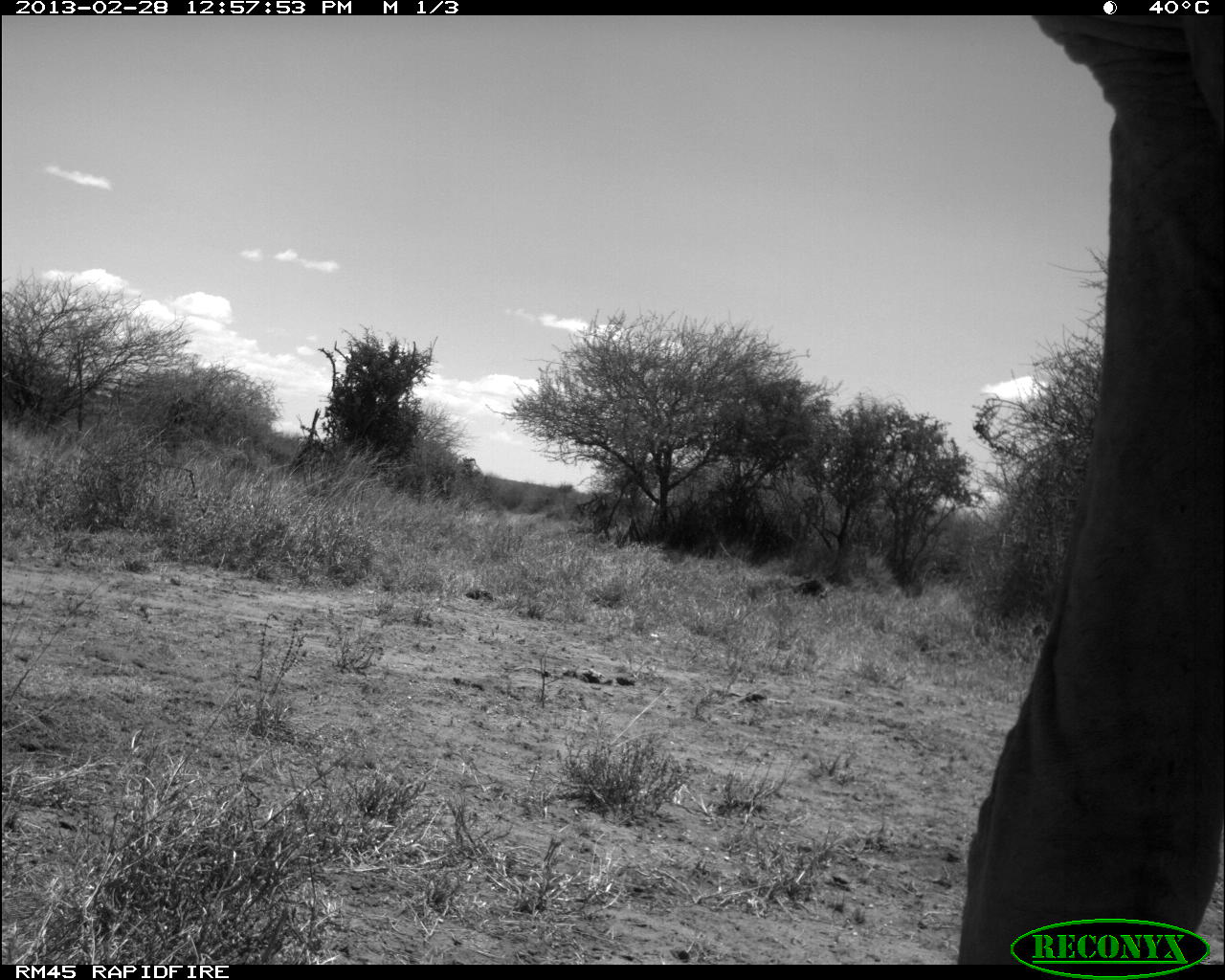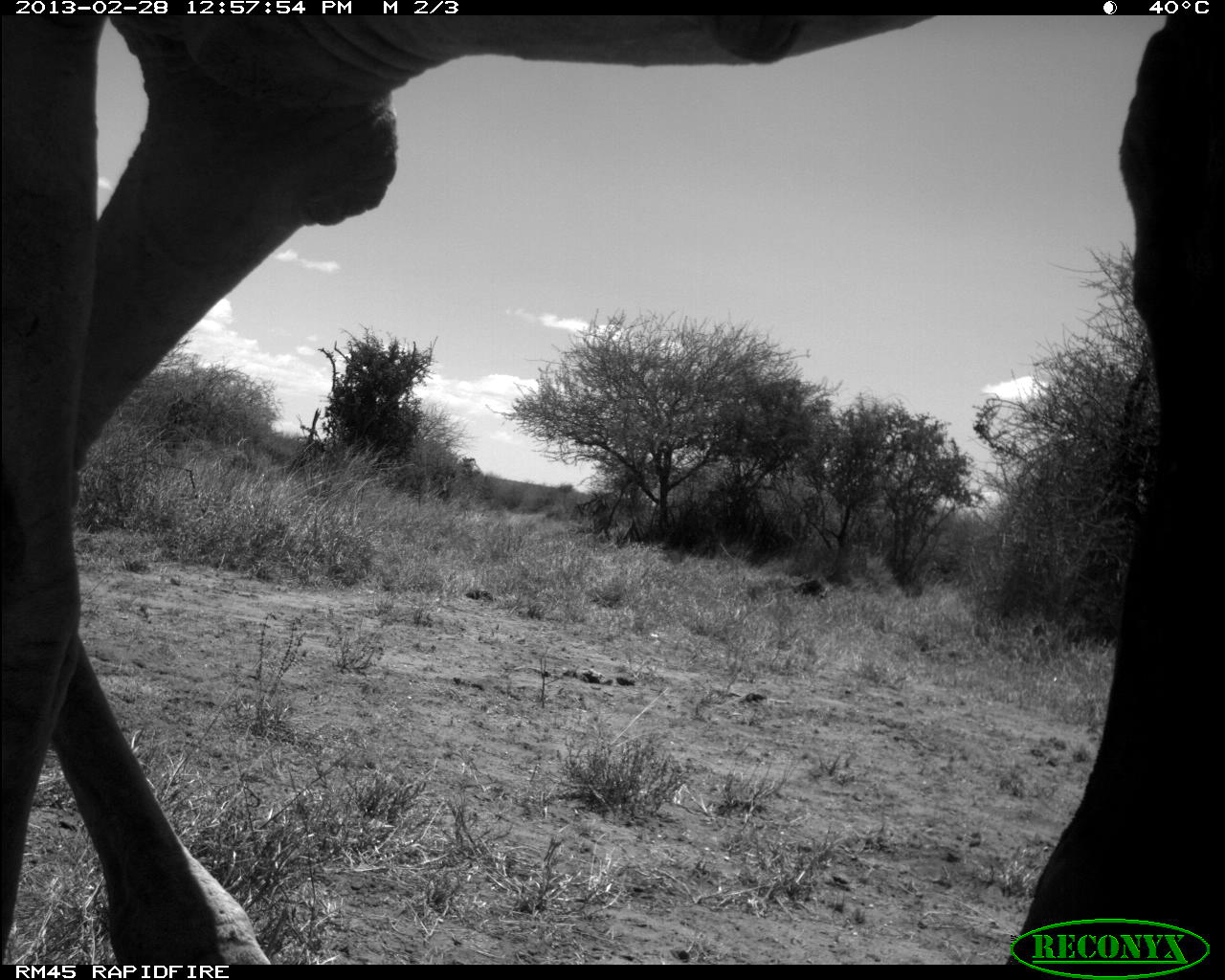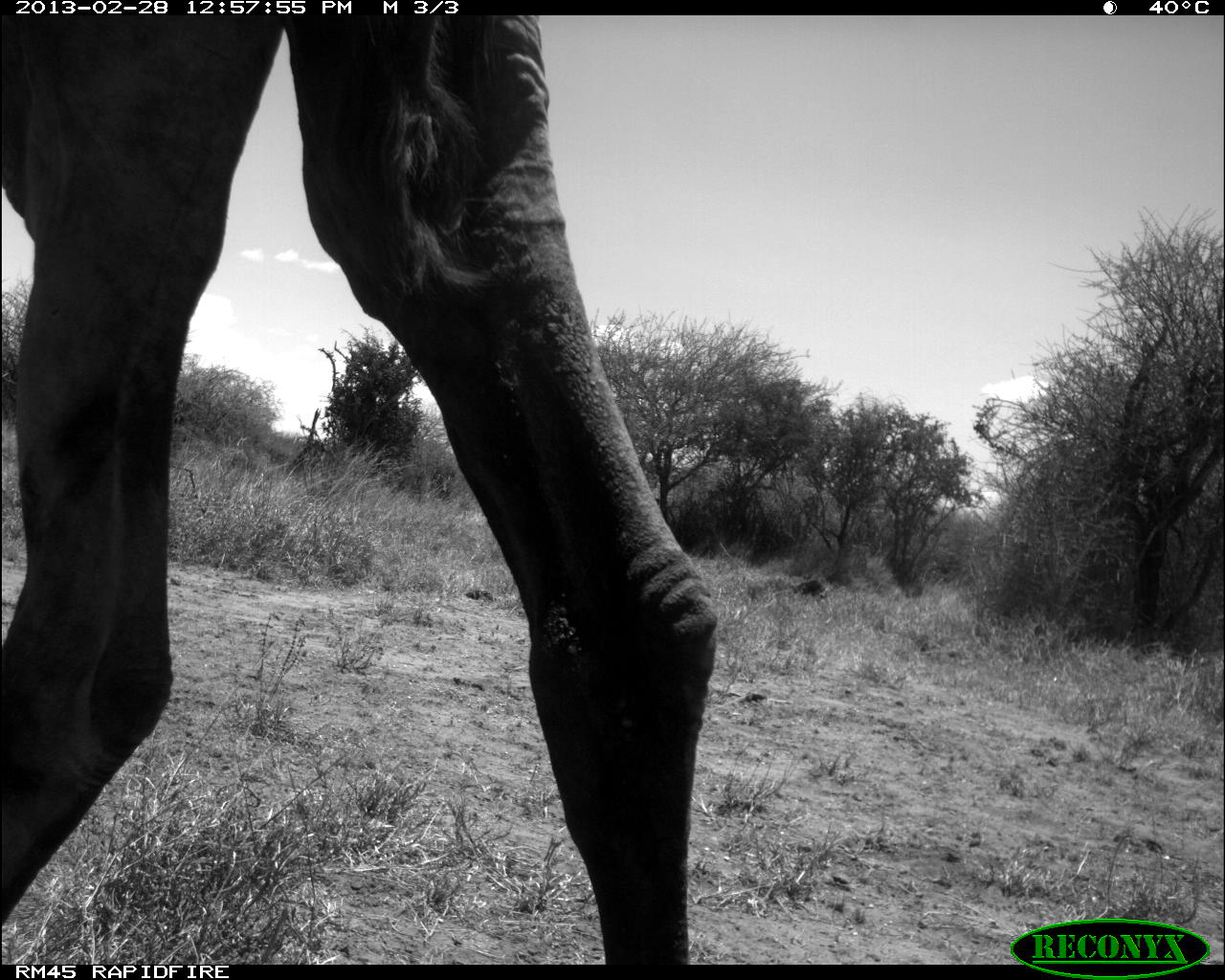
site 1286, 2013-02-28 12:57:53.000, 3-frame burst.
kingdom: Animalia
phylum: Chordata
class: Mammalia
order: Artiodactyla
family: Camelidae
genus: Camelus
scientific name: Camelus dromedarius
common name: dromedary camel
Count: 1.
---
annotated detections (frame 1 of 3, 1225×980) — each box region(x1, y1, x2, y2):
camelus dromedarius: region(952, 13, 1225, 964)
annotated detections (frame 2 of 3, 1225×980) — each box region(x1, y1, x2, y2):
camelus dromedarius: region(2, 15, 1225, 962)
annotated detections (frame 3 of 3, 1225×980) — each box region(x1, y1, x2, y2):
camelus dromedarius: region(0, 15, 722, 961)